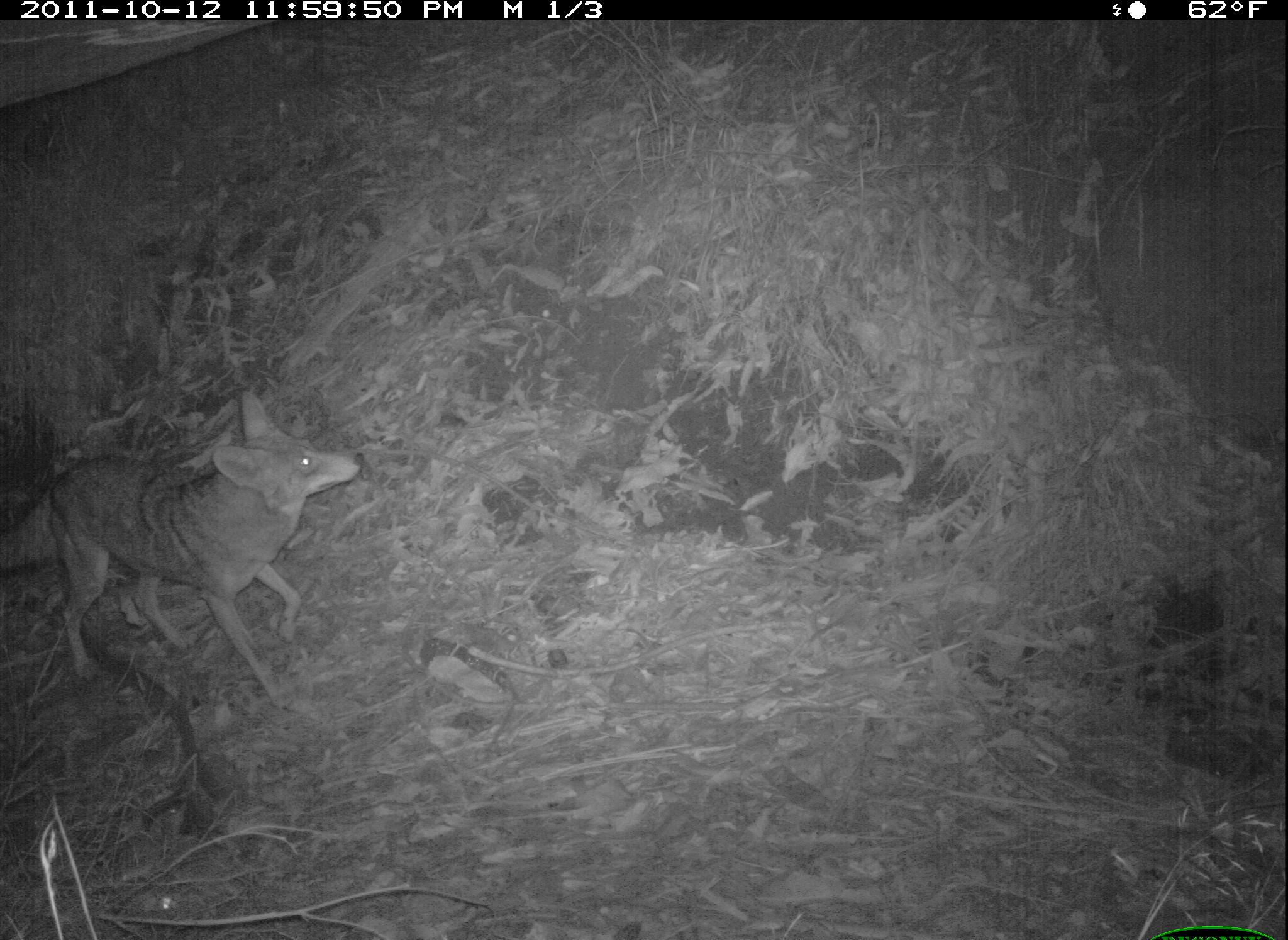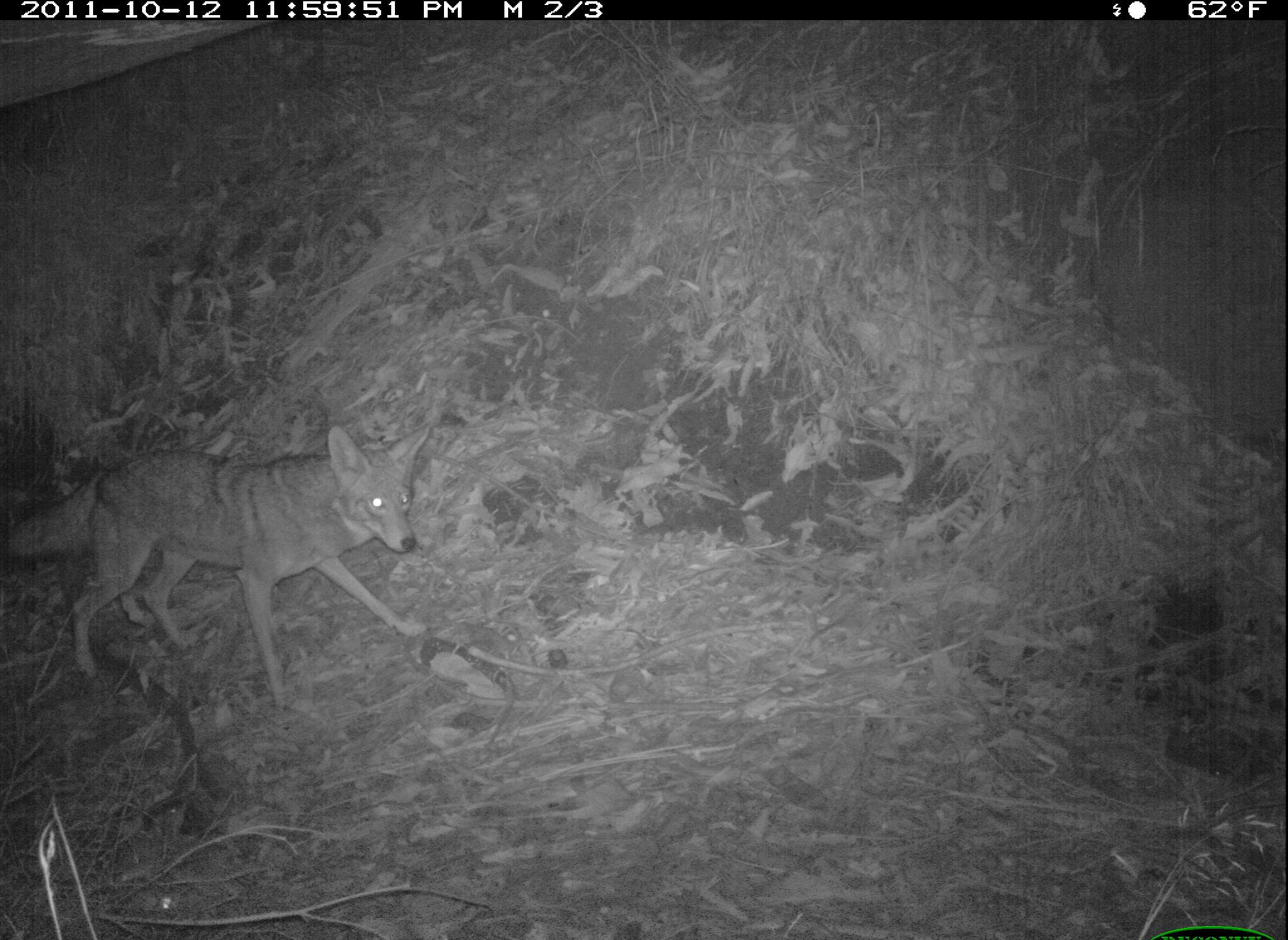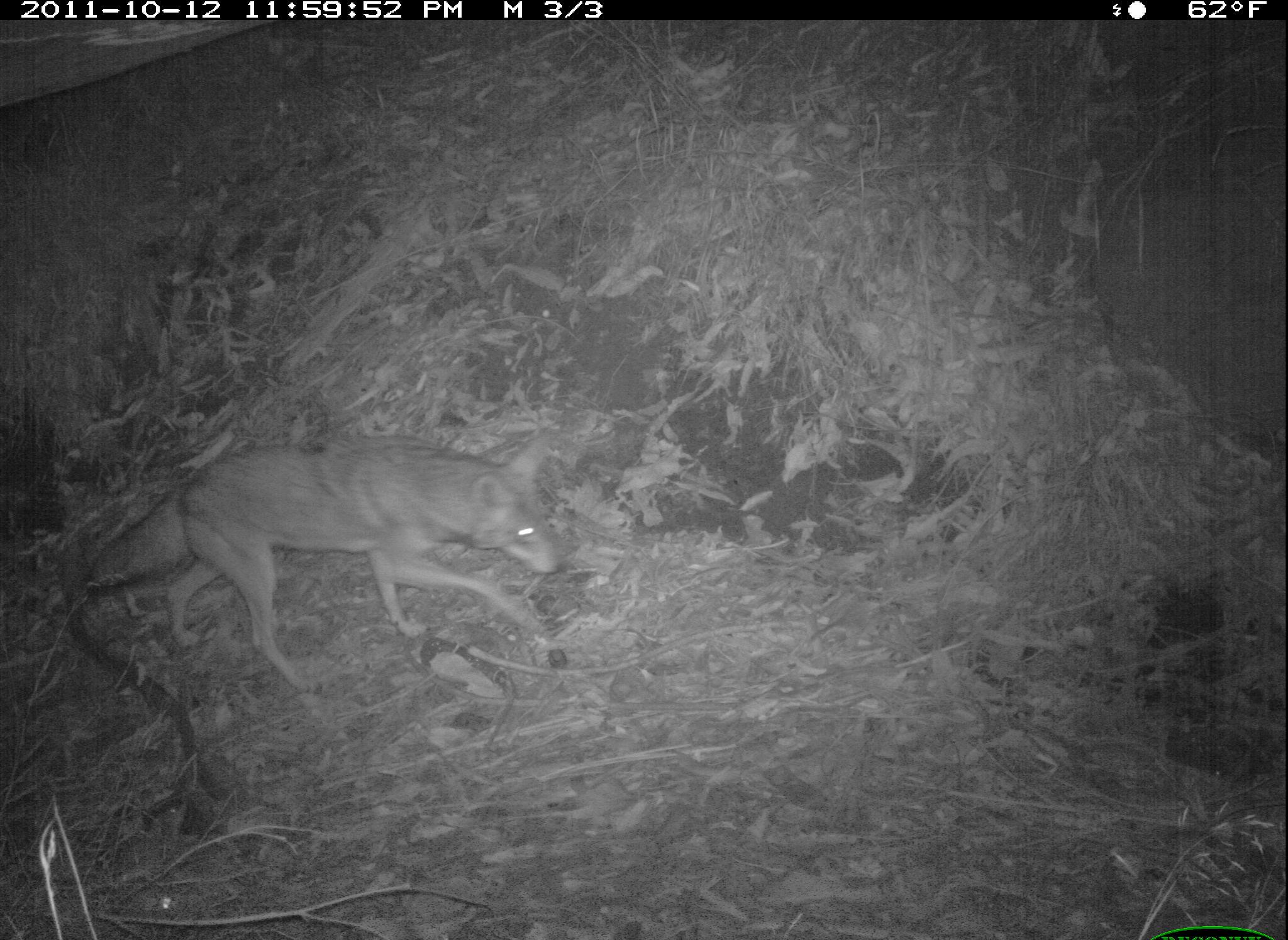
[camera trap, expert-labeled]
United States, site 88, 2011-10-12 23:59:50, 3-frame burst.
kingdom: Animalia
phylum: Chordata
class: Mammalia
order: Carnivora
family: Canidae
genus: Canis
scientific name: Canis latrans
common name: coyote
Coyote (Canis latrans).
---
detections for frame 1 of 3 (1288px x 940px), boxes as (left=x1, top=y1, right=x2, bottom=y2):
coyote: (left=31, top=387, right=377, bottom=710)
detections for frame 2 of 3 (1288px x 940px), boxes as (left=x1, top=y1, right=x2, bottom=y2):
coyote: (left=14, top=416, right=449, bottom=715)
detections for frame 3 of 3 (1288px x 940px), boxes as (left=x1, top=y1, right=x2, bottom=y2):
coyote: (left=79, top=433, right=570, bottom=701)